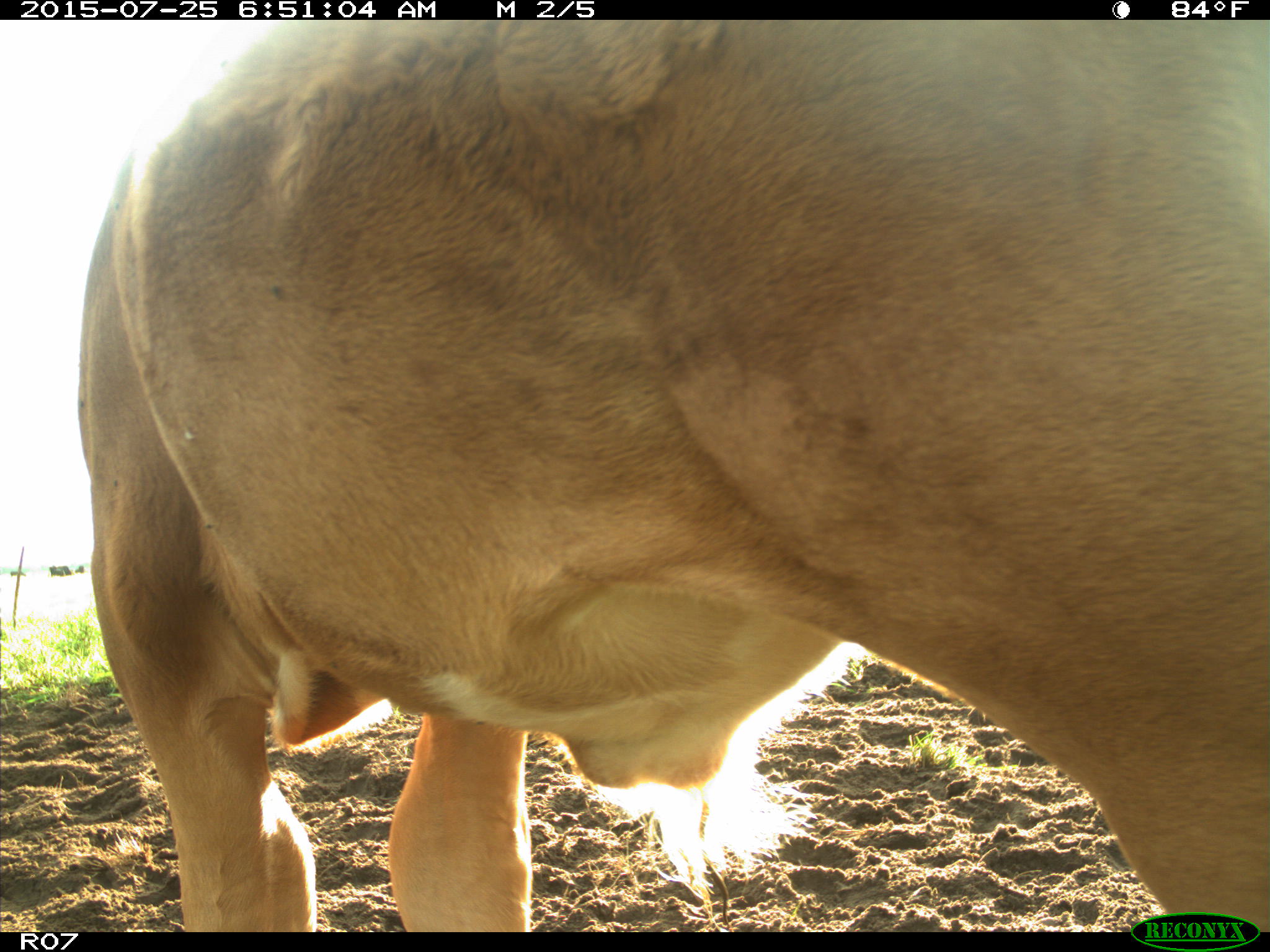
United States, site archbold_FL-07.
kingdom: Animalia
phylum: Chordata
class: Mammalia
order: Artiodactyla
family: Bovidae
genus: Bos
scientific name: Bos taurus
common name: domestic cow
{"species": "Bos taurus (domestic cow)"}